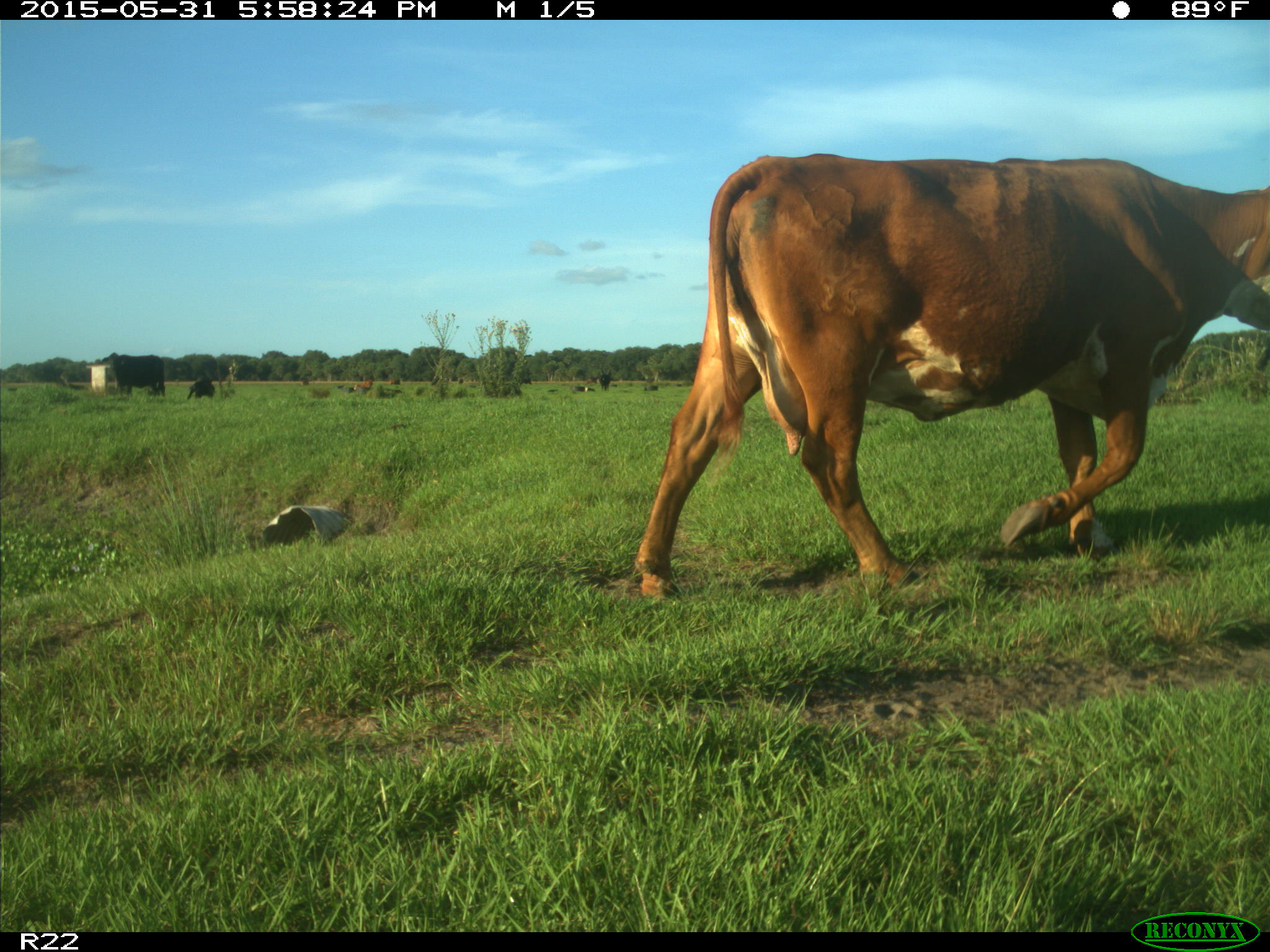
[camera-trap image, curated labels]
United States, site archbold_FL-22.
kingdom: Animalia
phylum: Chordata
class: Mammalia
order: Artiodactyla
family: Bovidae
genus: Bos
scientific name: Bos taurus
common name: domestic cow